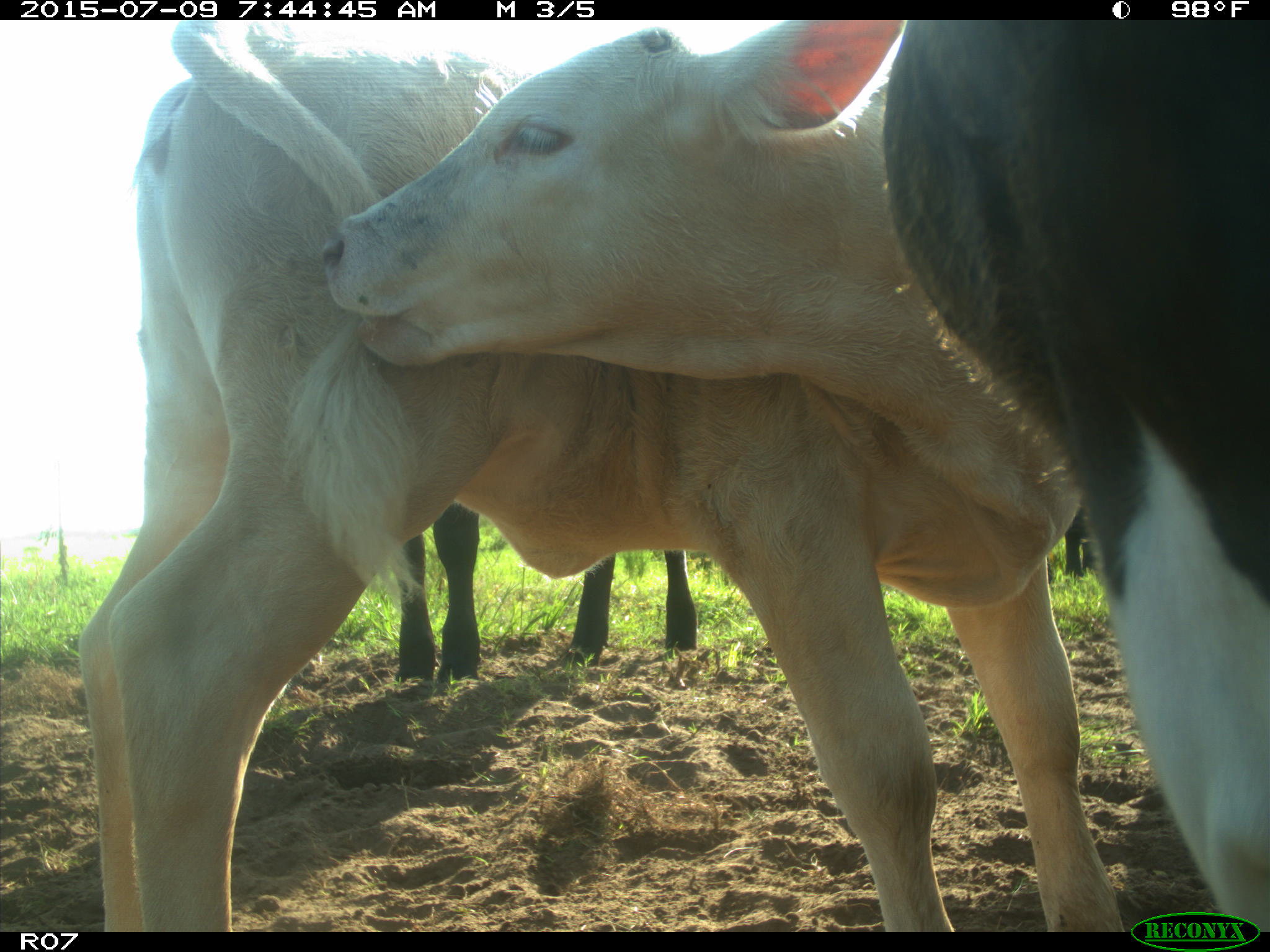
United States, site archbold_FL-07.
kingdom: Animalia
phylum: Chordata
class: Mammalia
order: Artiodactyla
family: Bovidae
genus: Bos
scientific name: Bos taurus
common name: domestic cow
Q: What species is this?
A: Bos taurus (domestic cow).